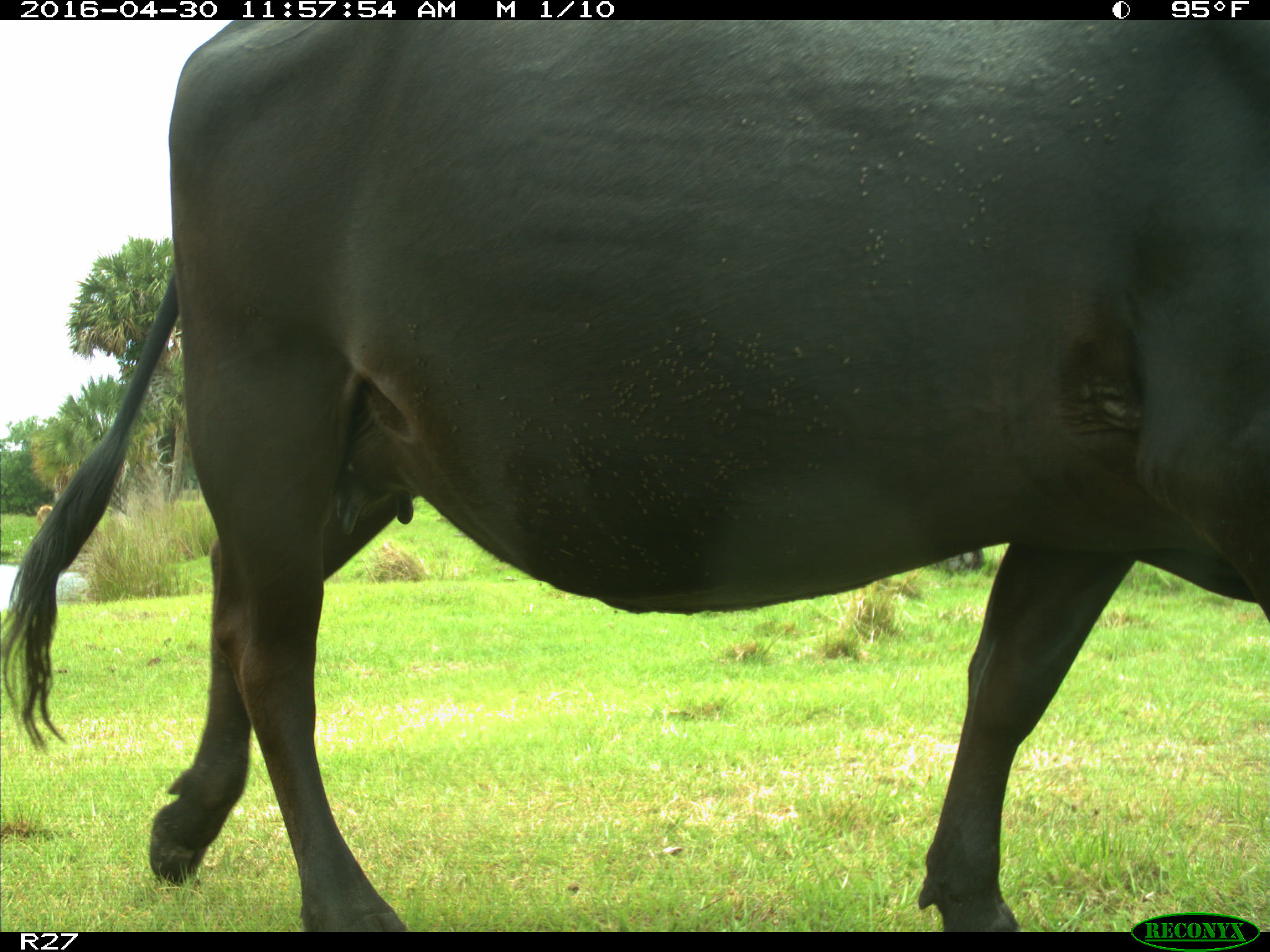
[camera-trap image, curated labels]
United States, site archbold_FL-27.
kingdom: Animalia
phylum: Chordata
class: Mammalia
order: Artiodactyla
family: Bovidae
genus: Bos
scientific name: Bos taurus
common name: domestic cow